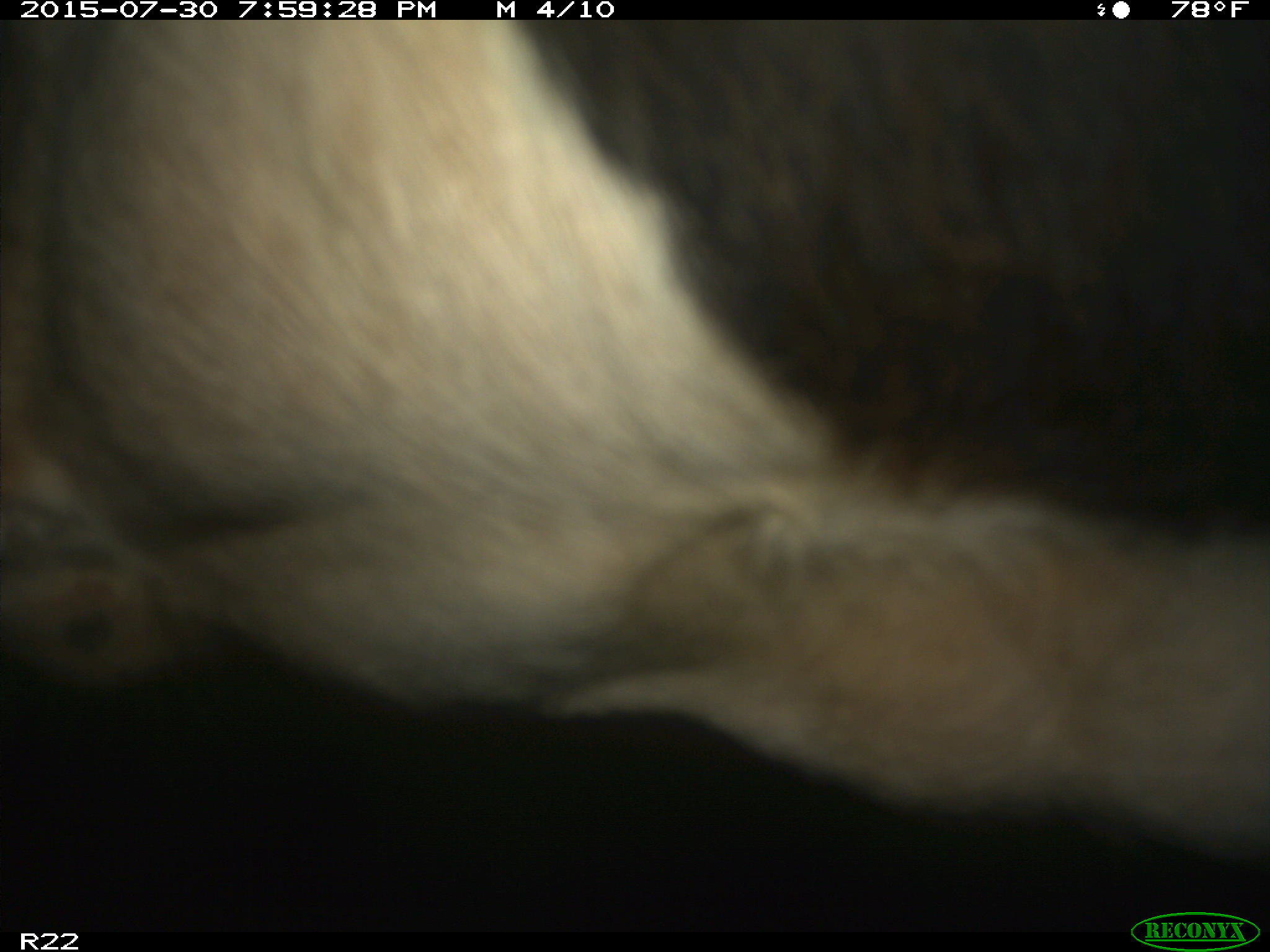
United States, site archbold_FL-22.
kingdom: Animalia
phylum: Chordata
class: Mammalia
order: Artiodactyla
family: Bovidae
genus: Bos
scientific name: Bos taurus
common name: domestic cow